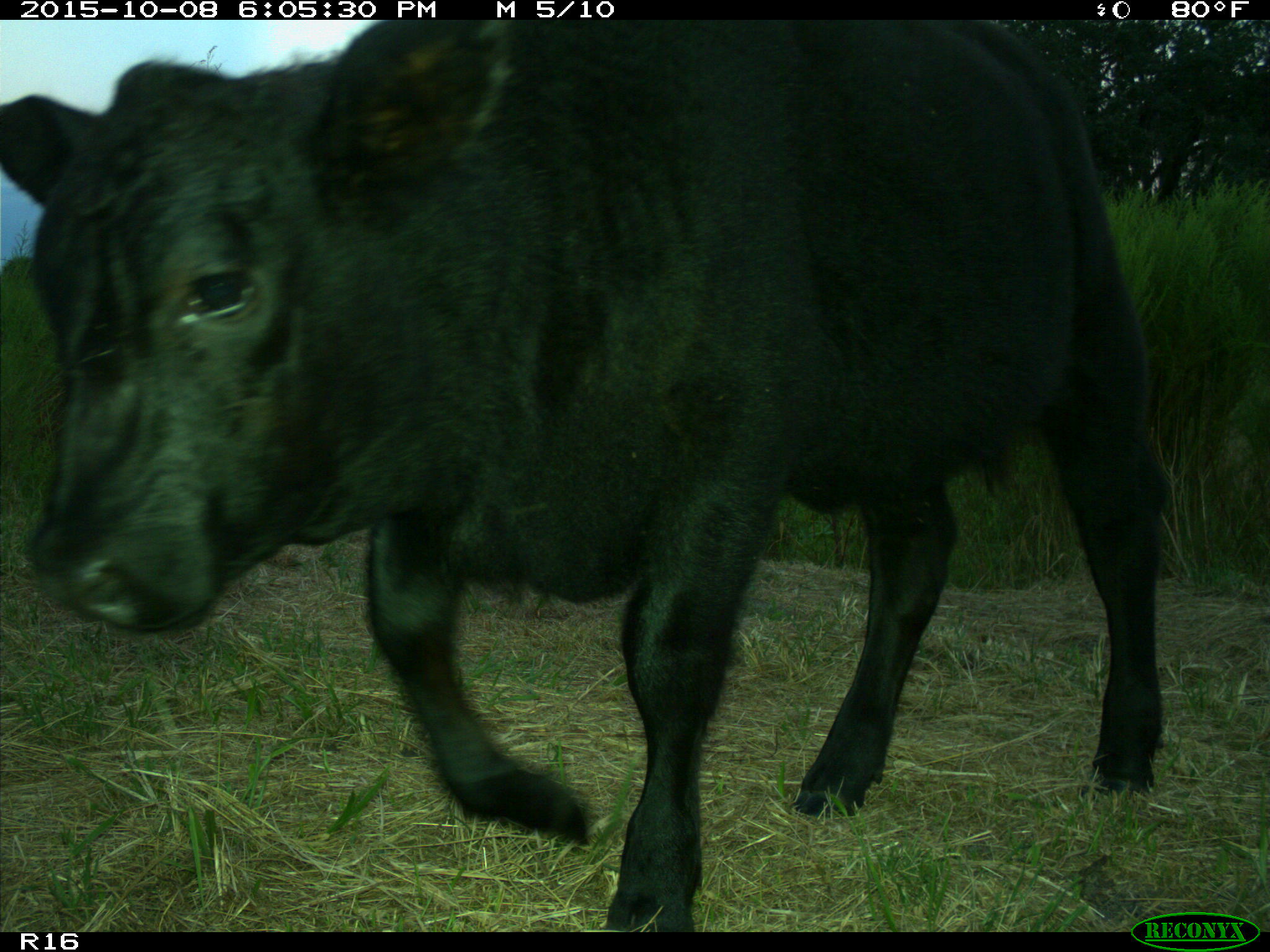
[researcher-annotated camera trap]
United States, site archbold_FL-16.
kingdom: Animalia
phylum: Chordata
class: Mammalia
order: Artiodactyla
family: Bovidae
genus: Bos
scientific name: Bos taurus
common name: domestic cow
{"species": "Bos taurus (domestic cow)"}